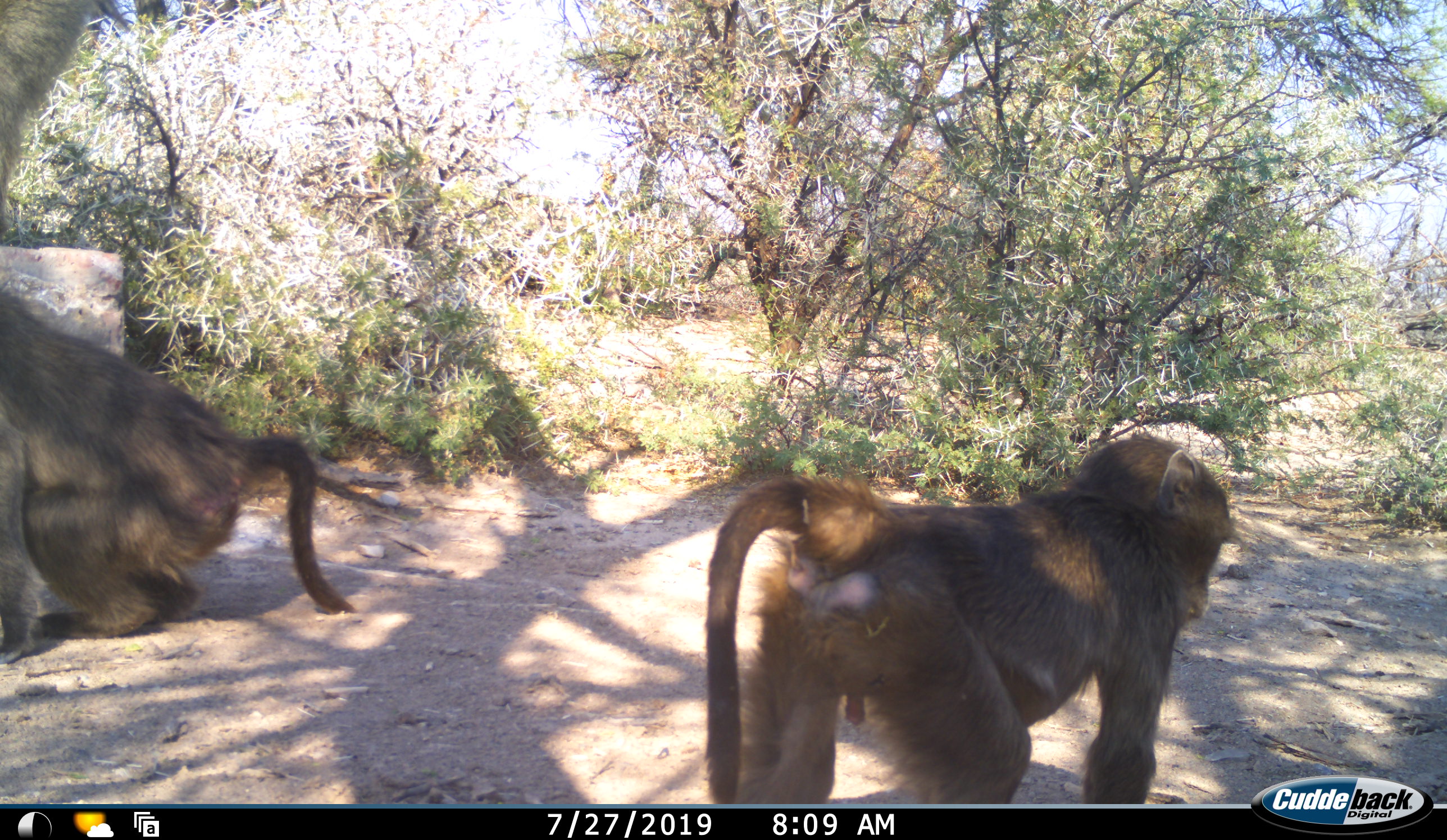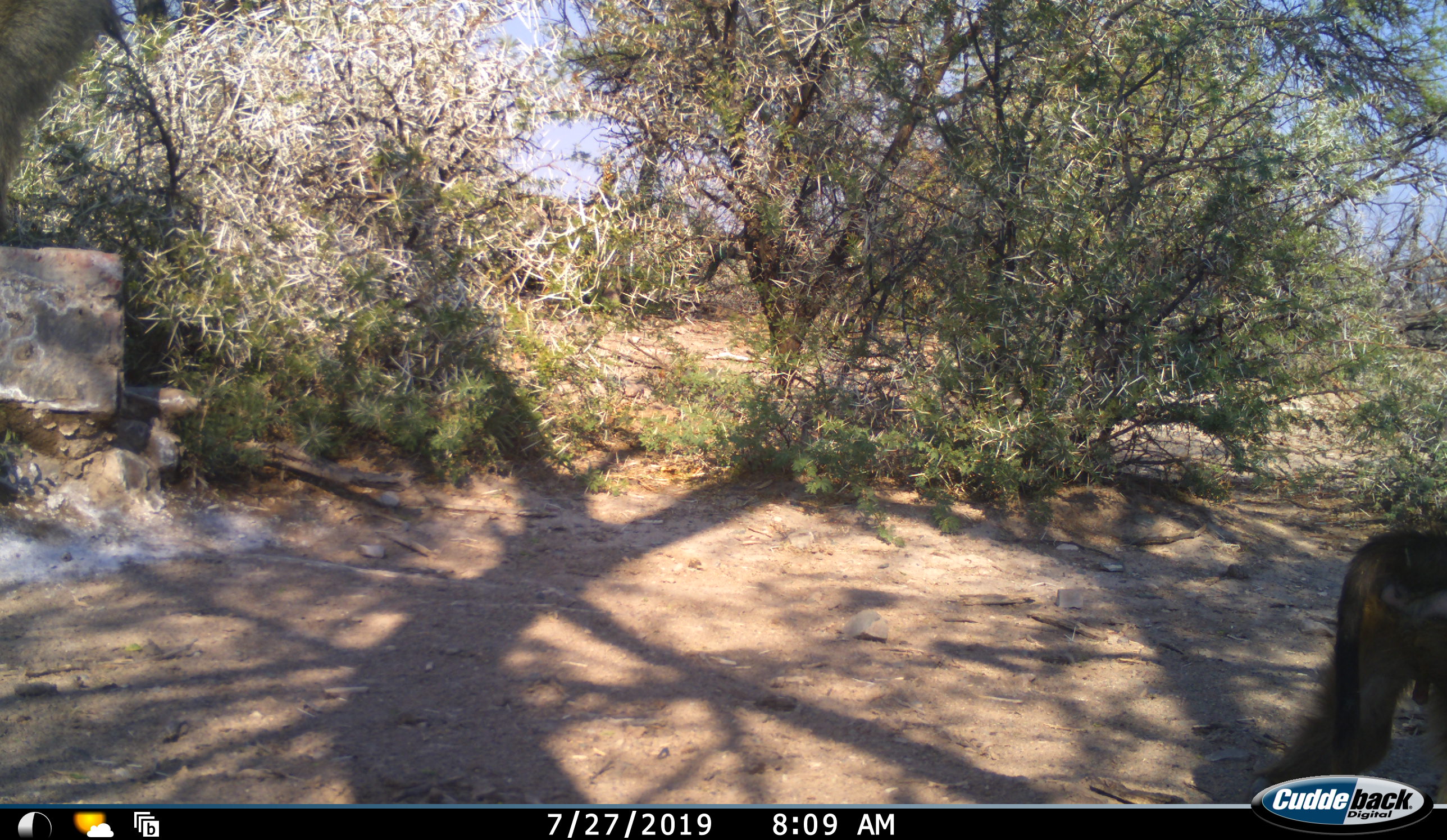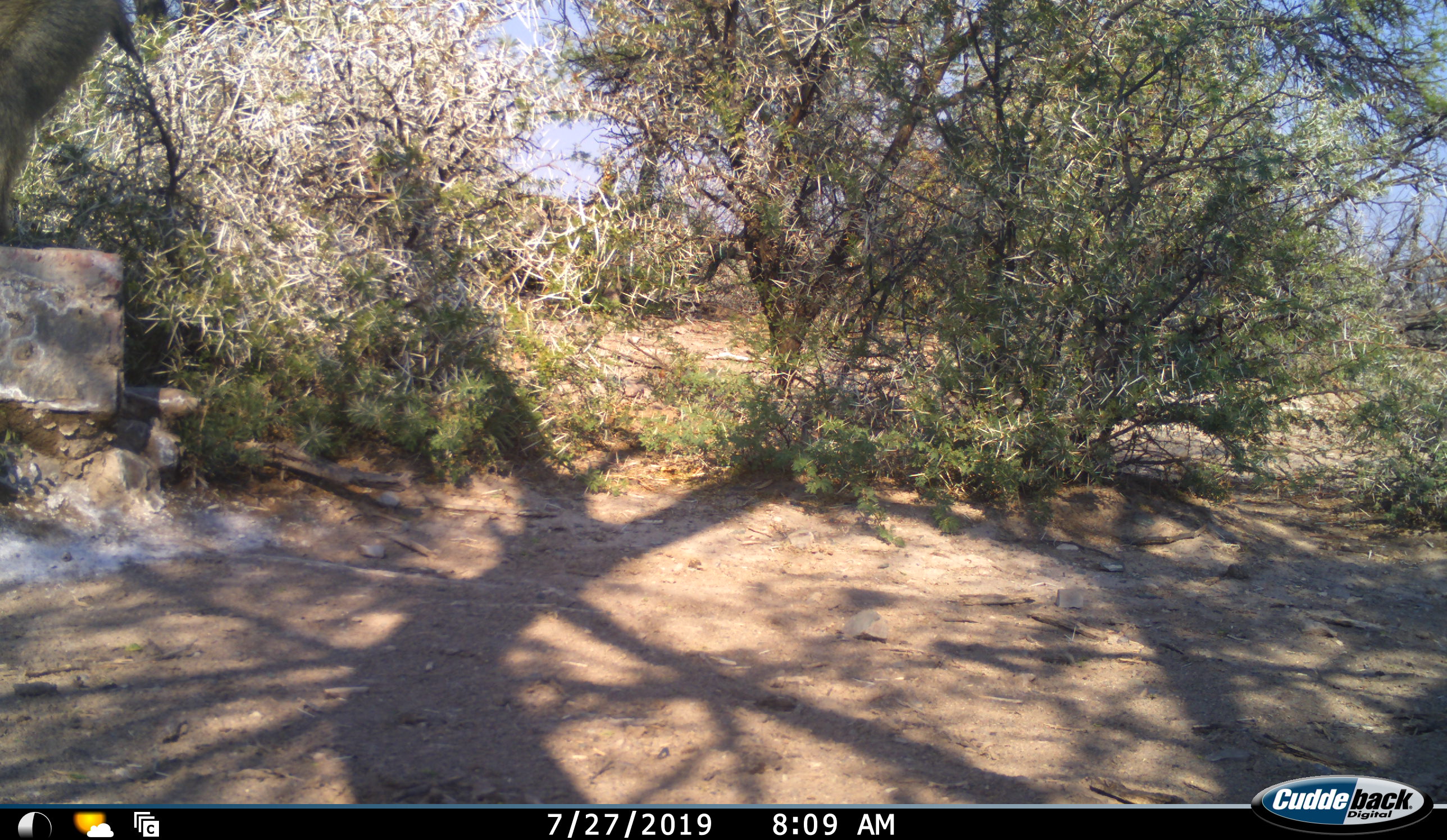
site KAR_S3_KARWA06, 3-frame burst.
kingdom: Animalia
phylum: Chordata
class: Mammalia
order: Primates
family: Cercopithecidae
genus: Papio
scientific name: Papio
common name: baboon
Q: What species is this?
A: Baboon (Papio).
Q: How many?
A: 2.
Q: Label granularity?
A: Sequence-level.